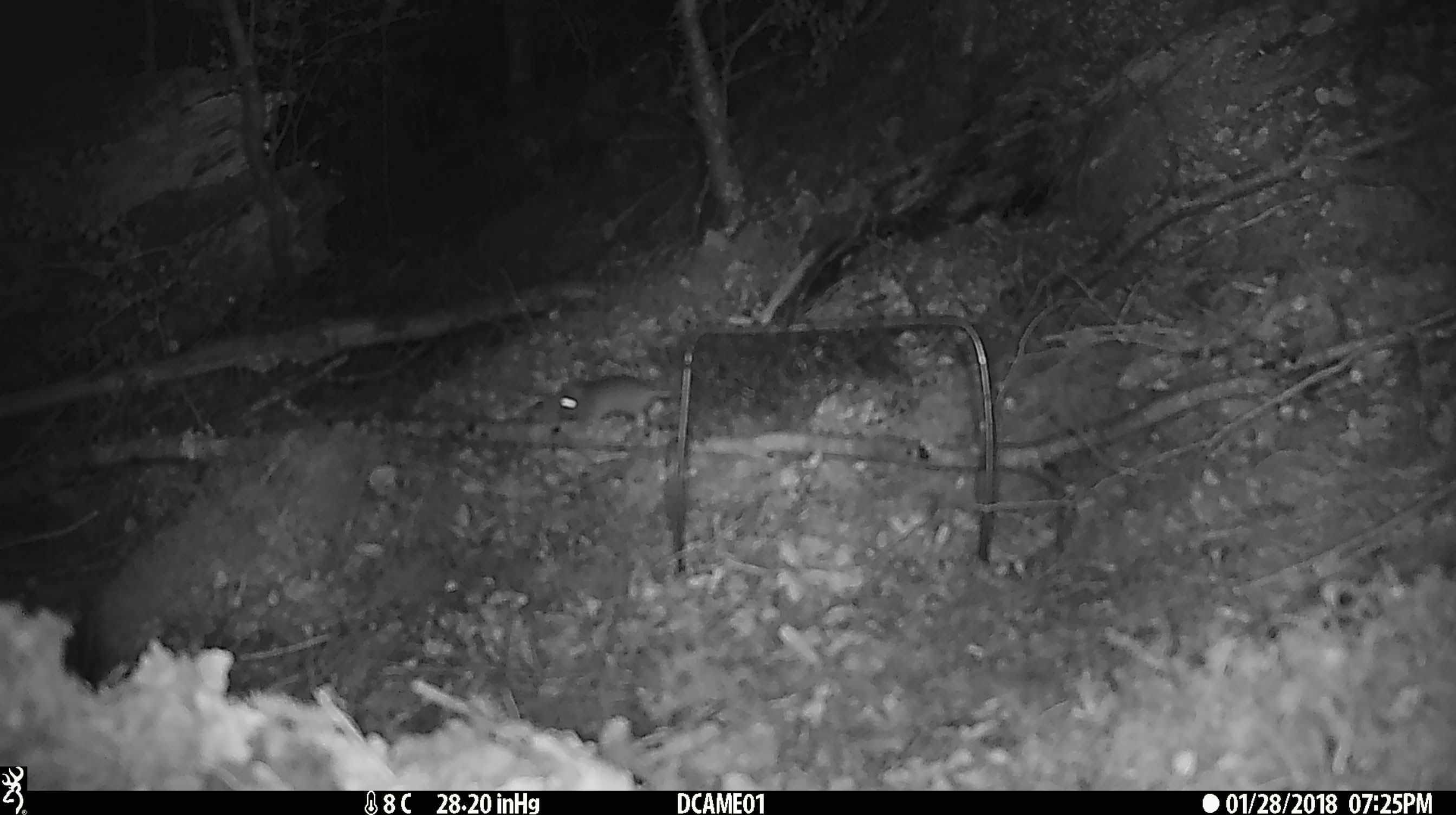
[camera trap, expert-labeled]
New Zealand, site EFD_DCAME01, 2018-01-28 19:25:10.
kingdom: Animalia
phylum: Chordata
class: Mammalia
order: Rodentia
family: Muridae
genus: Mus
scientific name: Mus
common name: mouse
Mouse (Mus).